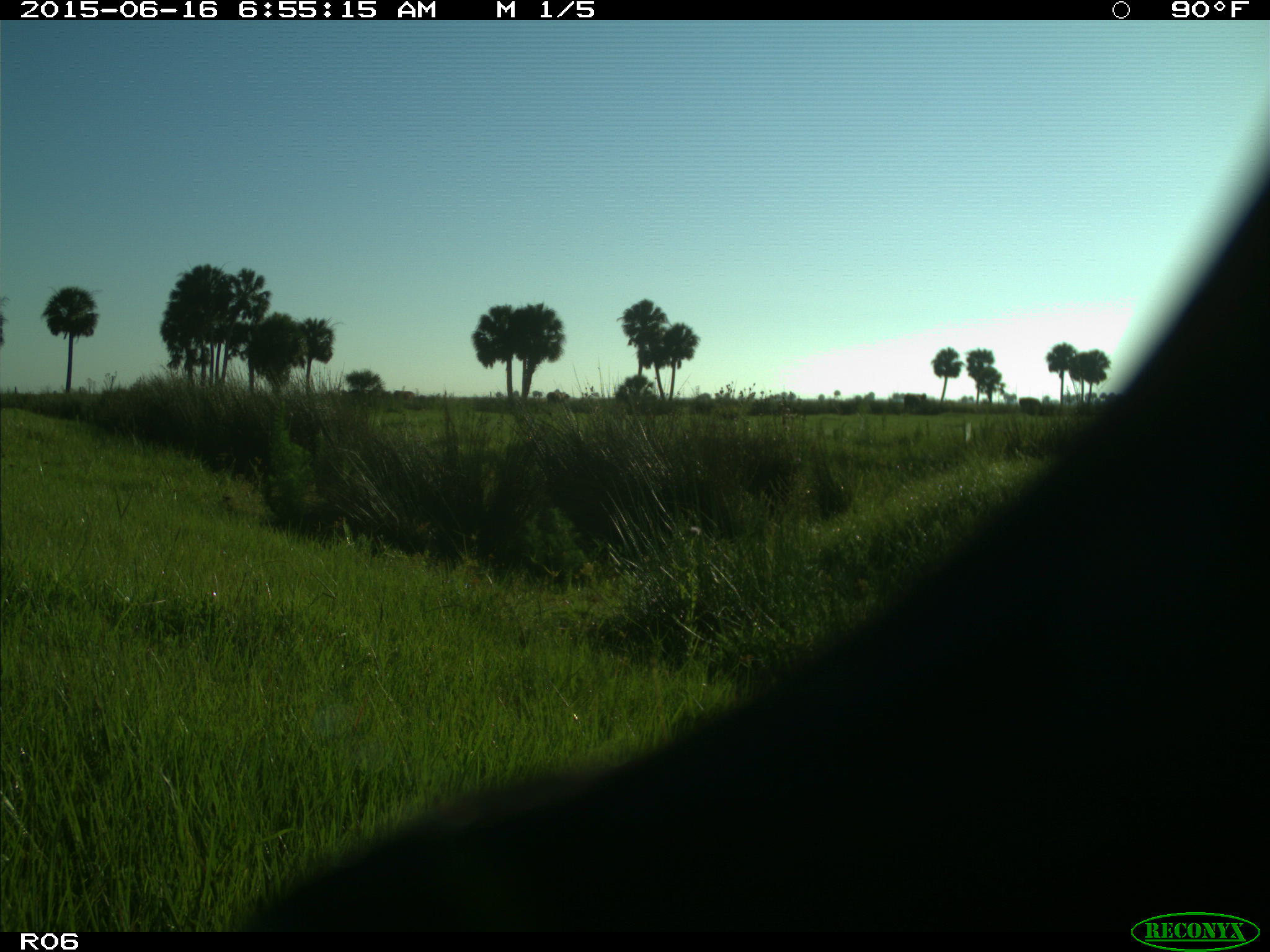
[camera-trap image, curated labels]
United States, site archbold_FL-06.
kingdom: Animalia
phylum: Chordata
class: Mammalia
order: Artiodactyla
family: Bovidae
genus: Bos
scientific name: Bos taurus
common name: domestic cow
Bos taurus (domestic cow).